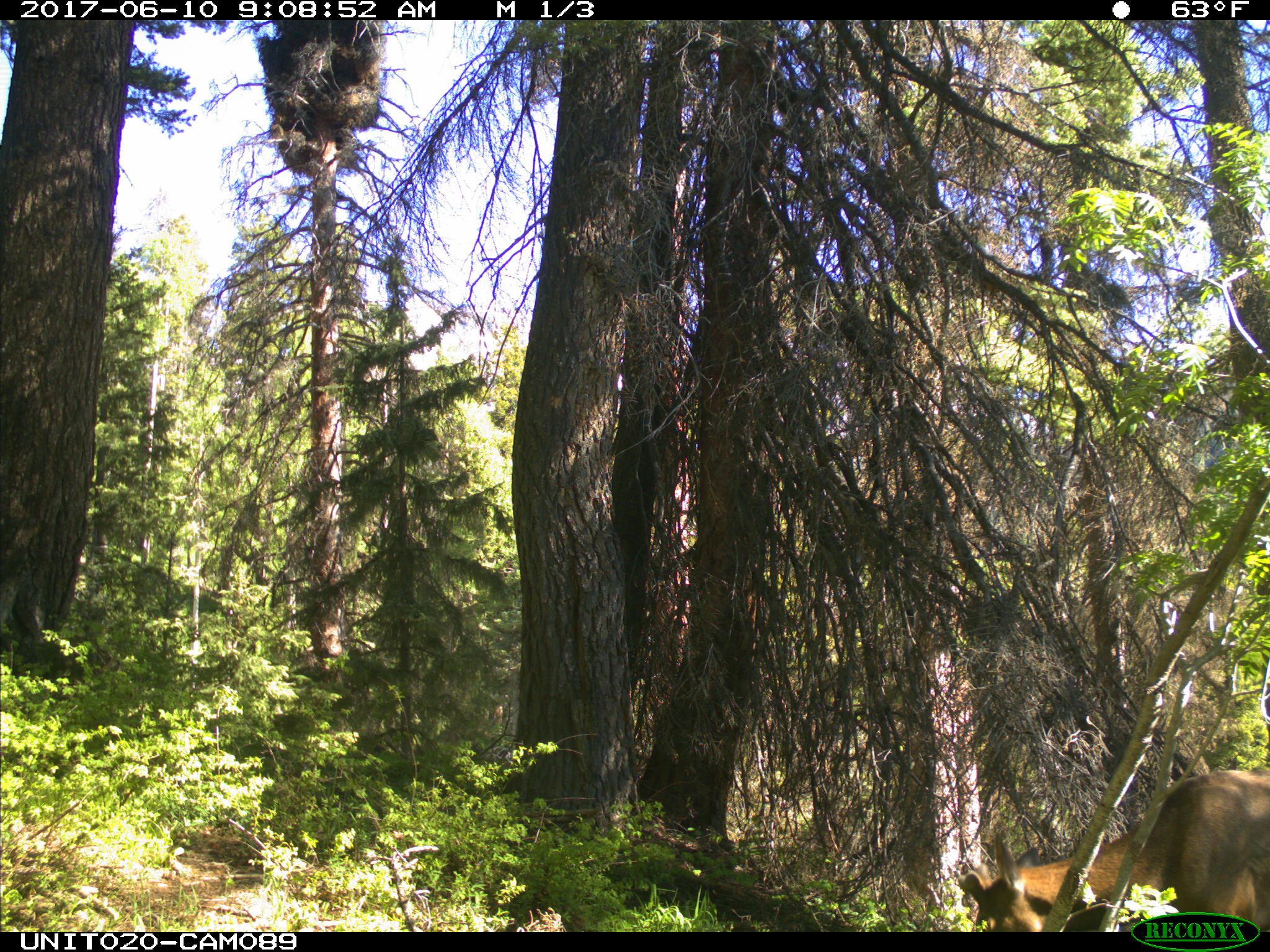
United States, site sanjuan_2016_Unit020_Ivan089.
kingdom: Animalia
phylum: Chordata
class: Mammalia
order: Artiodactyla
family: Cervidae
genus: Cervus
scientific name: Cervus elaphus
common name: red deer